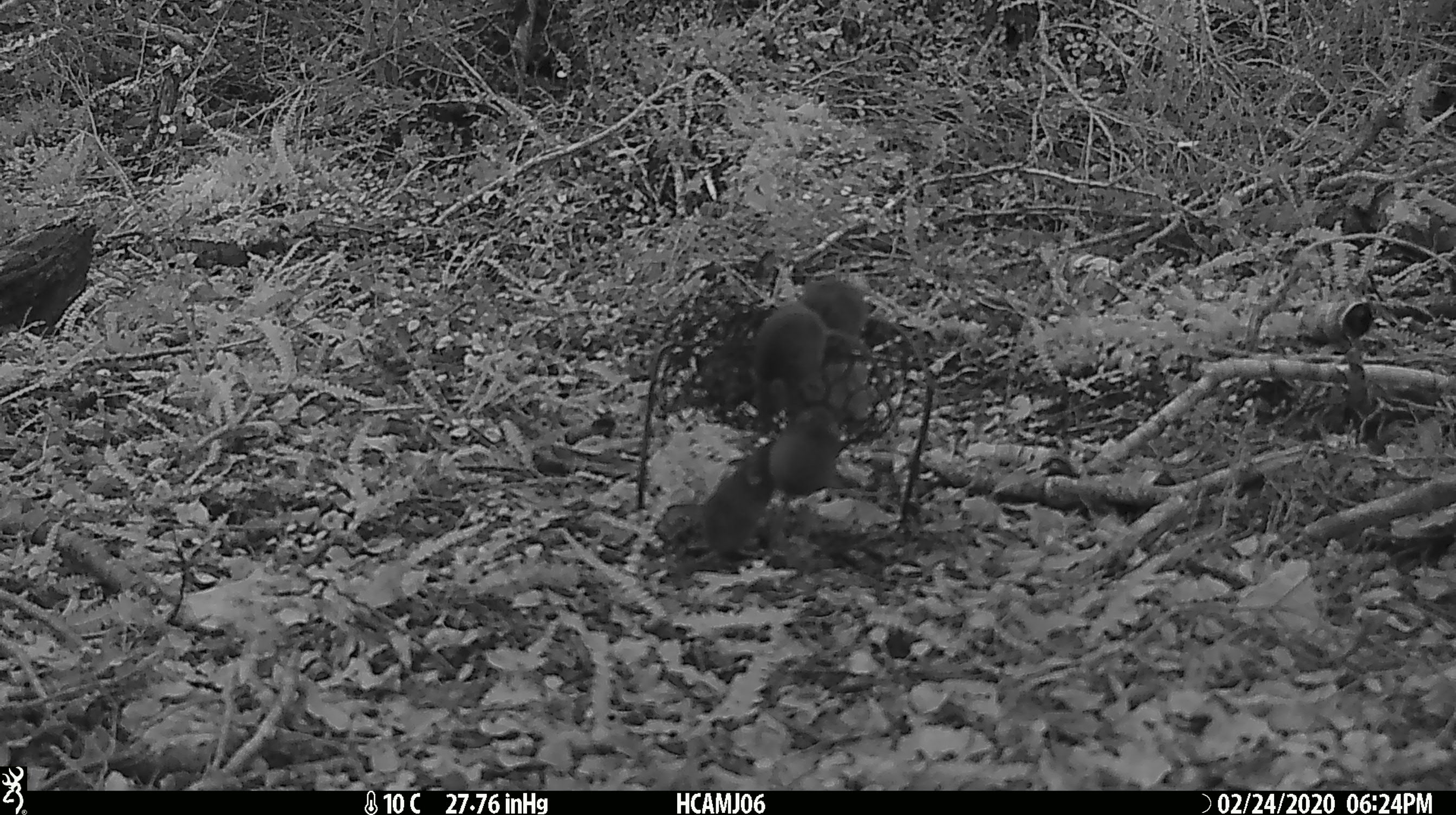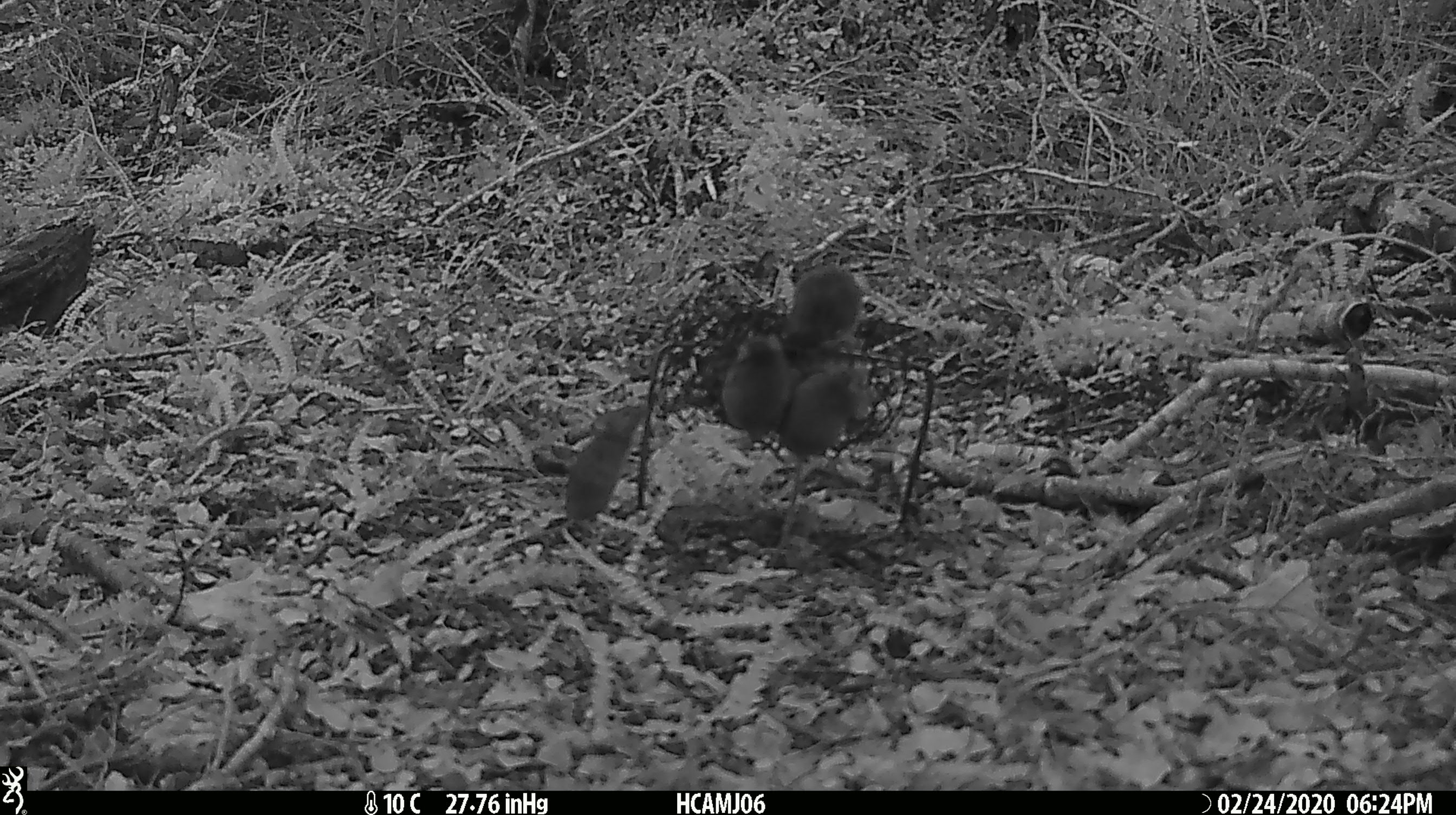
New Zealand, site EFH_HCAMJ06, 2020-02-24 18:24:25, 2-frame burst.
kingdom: Animalia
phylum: Chordata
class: Mammalia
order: Rodentia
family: Muridae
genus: Mus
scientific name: Mus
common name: mouse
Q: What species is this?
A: Mouse (Mus).